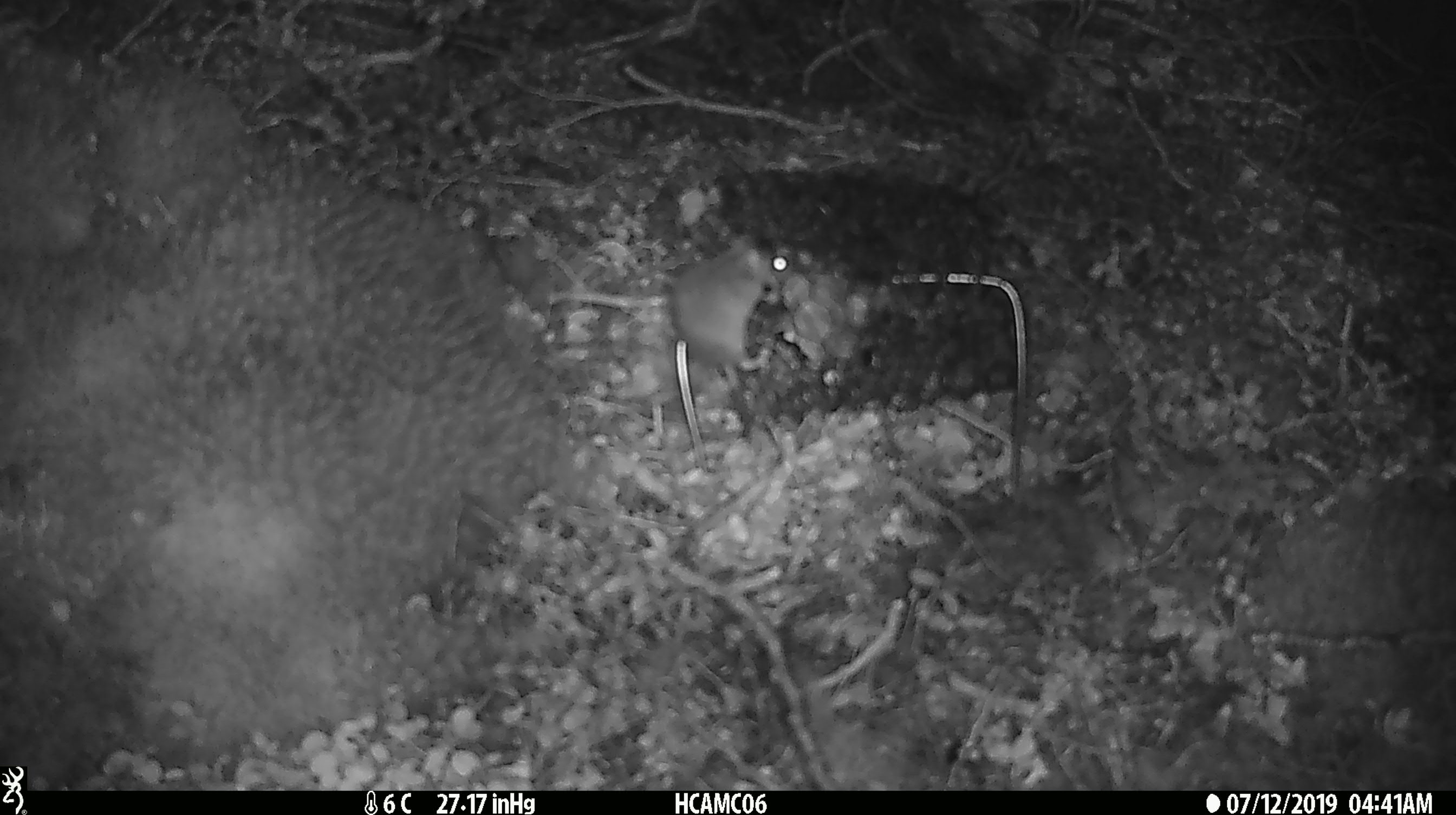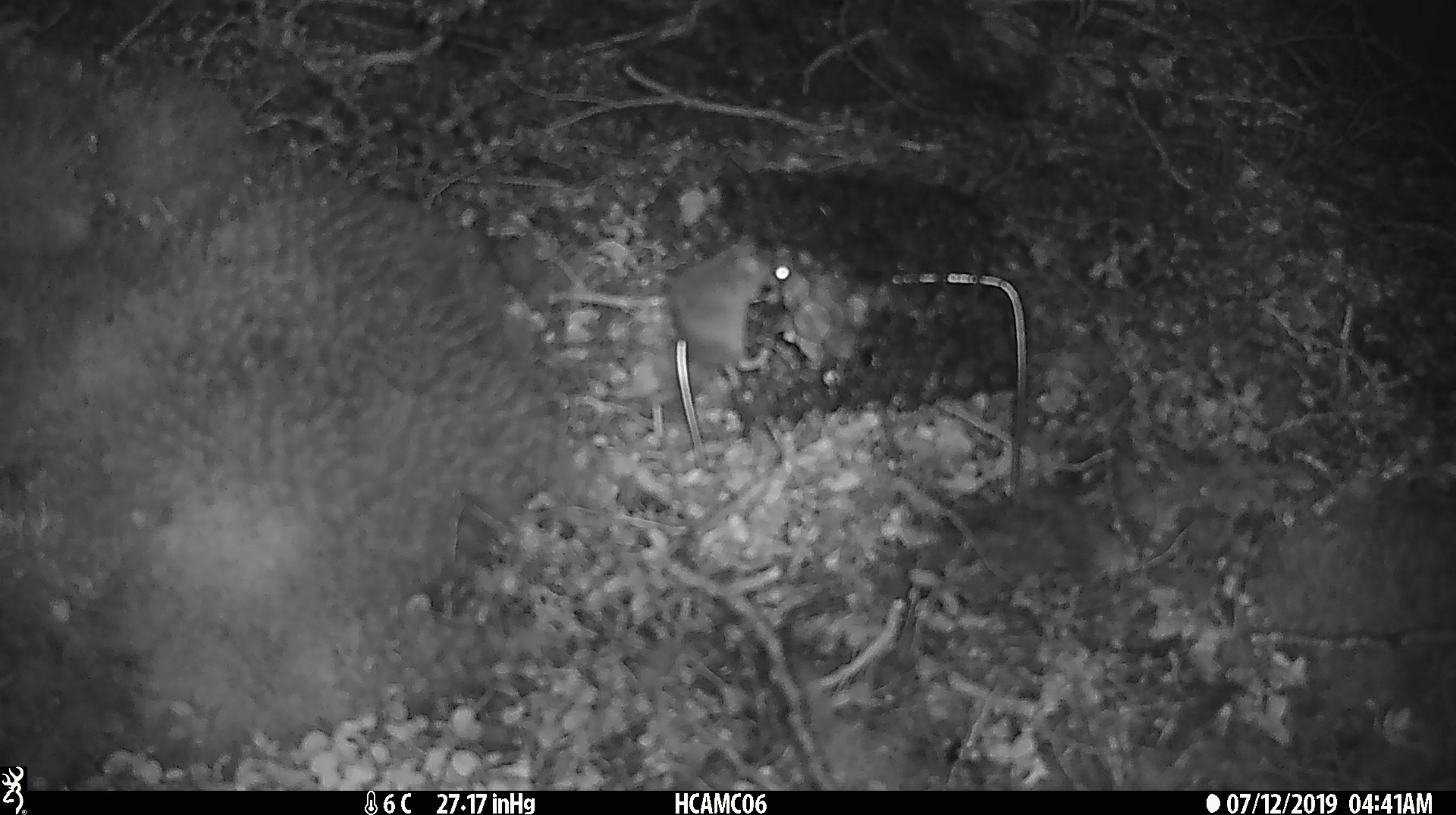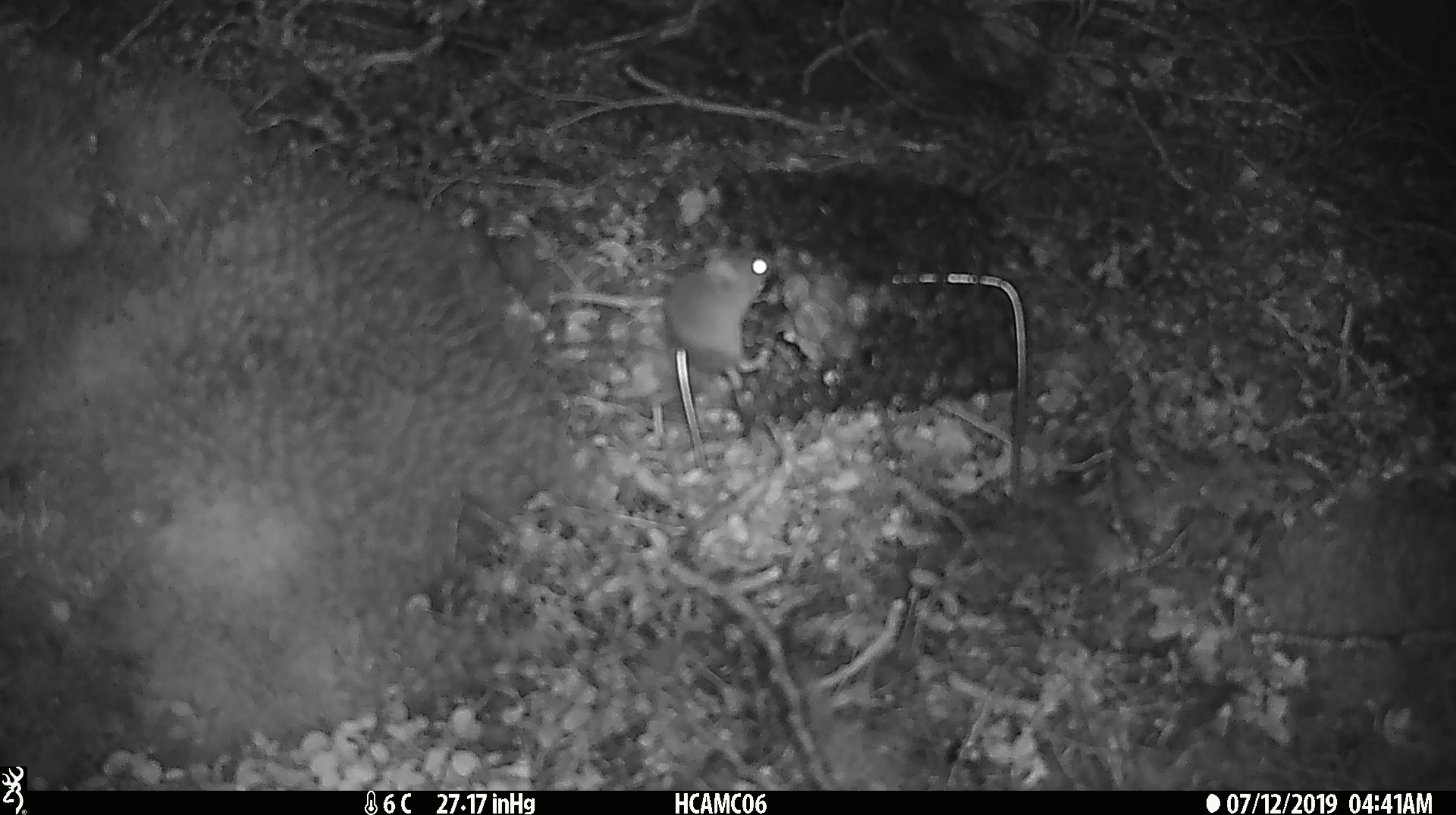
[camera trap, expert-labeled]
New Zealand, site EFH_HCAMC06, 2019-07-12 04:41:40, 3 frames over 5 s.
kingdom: Animalia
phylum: Chordata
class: Mammalia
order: Rodentia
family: Muridae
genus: Mus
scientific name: Mus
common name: mouse